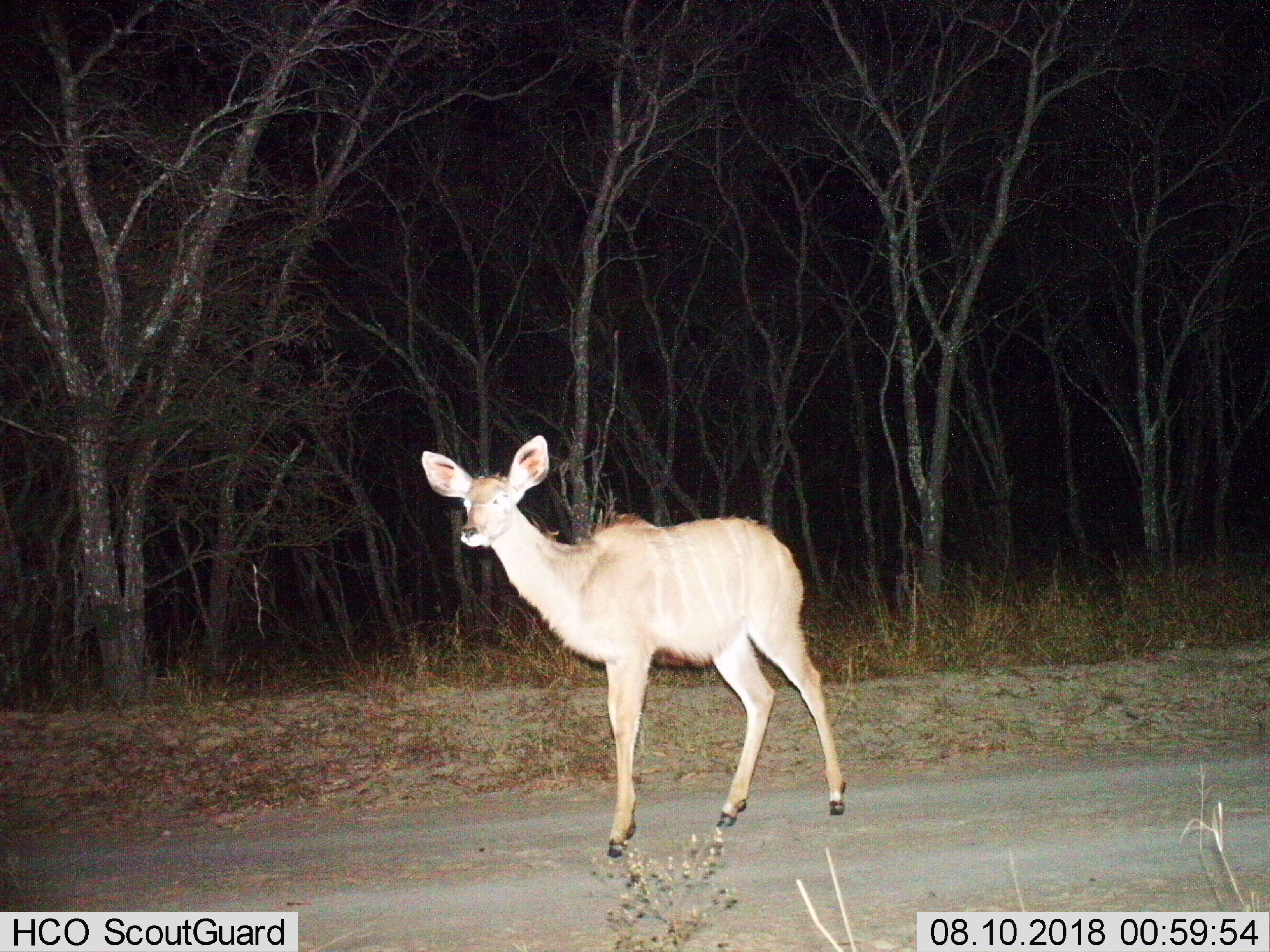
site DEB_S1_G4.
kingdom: Animalia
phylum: Chordata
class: Mammalia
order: Artiodactyla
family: Bovidae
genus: Tragelaphus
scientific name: Tragelaphus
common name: kudu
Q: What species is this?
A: Kudu (Tragelaphus).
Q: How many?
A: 1.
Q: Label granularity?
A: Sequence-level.